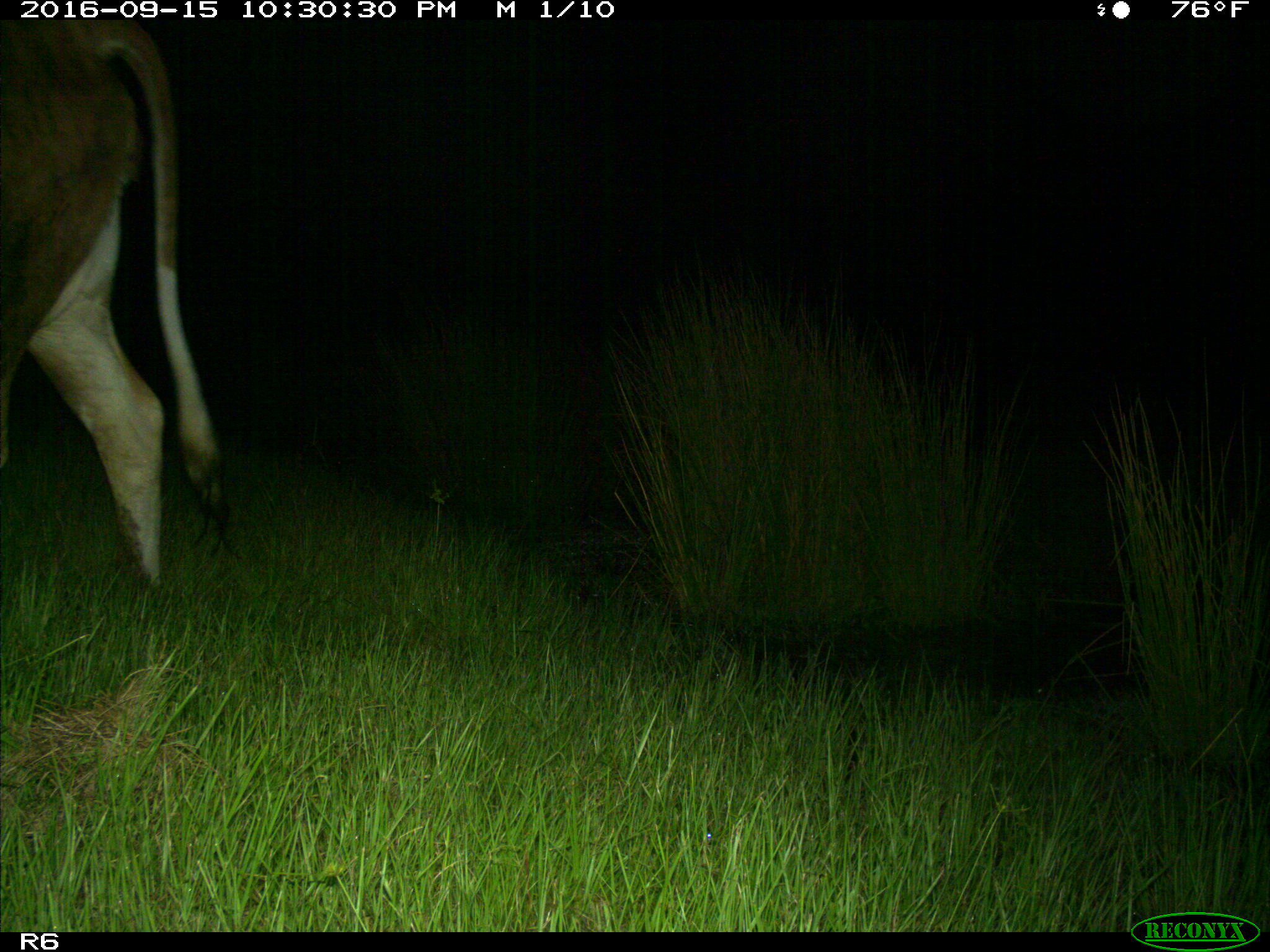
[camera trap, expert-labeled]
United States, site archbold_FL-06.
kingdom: Animalia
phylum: Chordata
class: Mammalia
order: Artiodactyla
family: Bovidae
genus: Bos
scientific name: Bos taurus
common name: domestic cow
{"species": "Bos taurus (domestic cow)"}